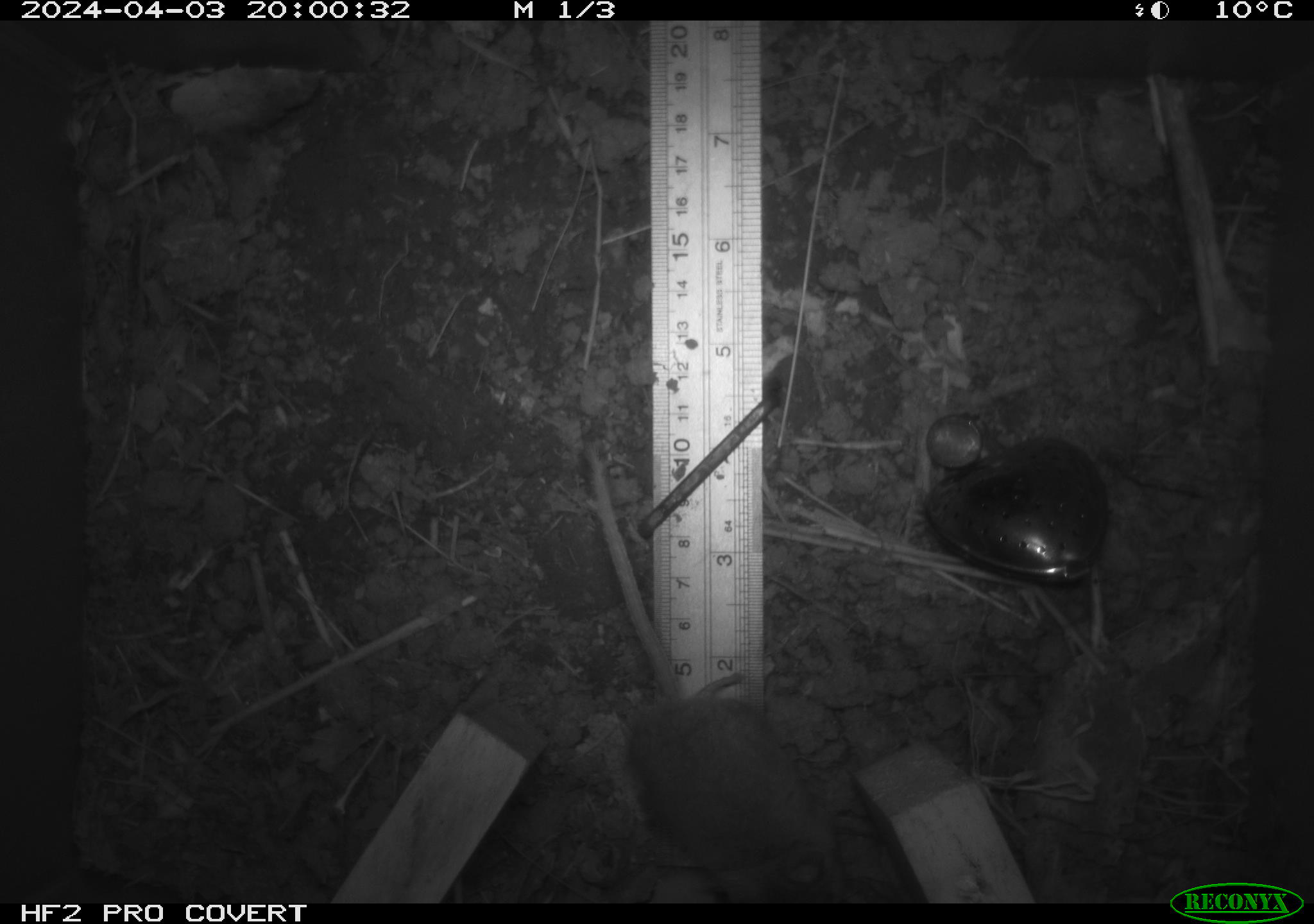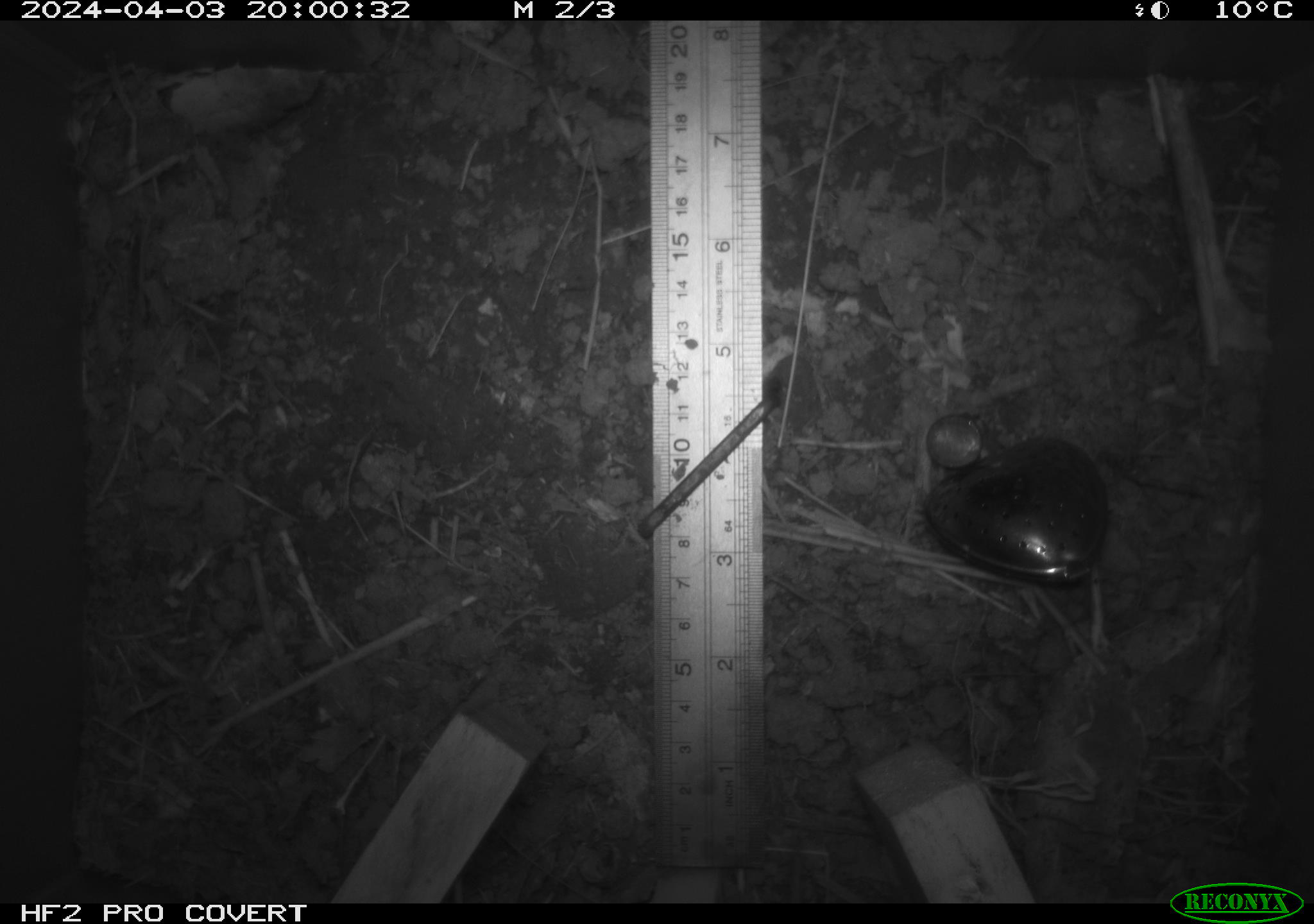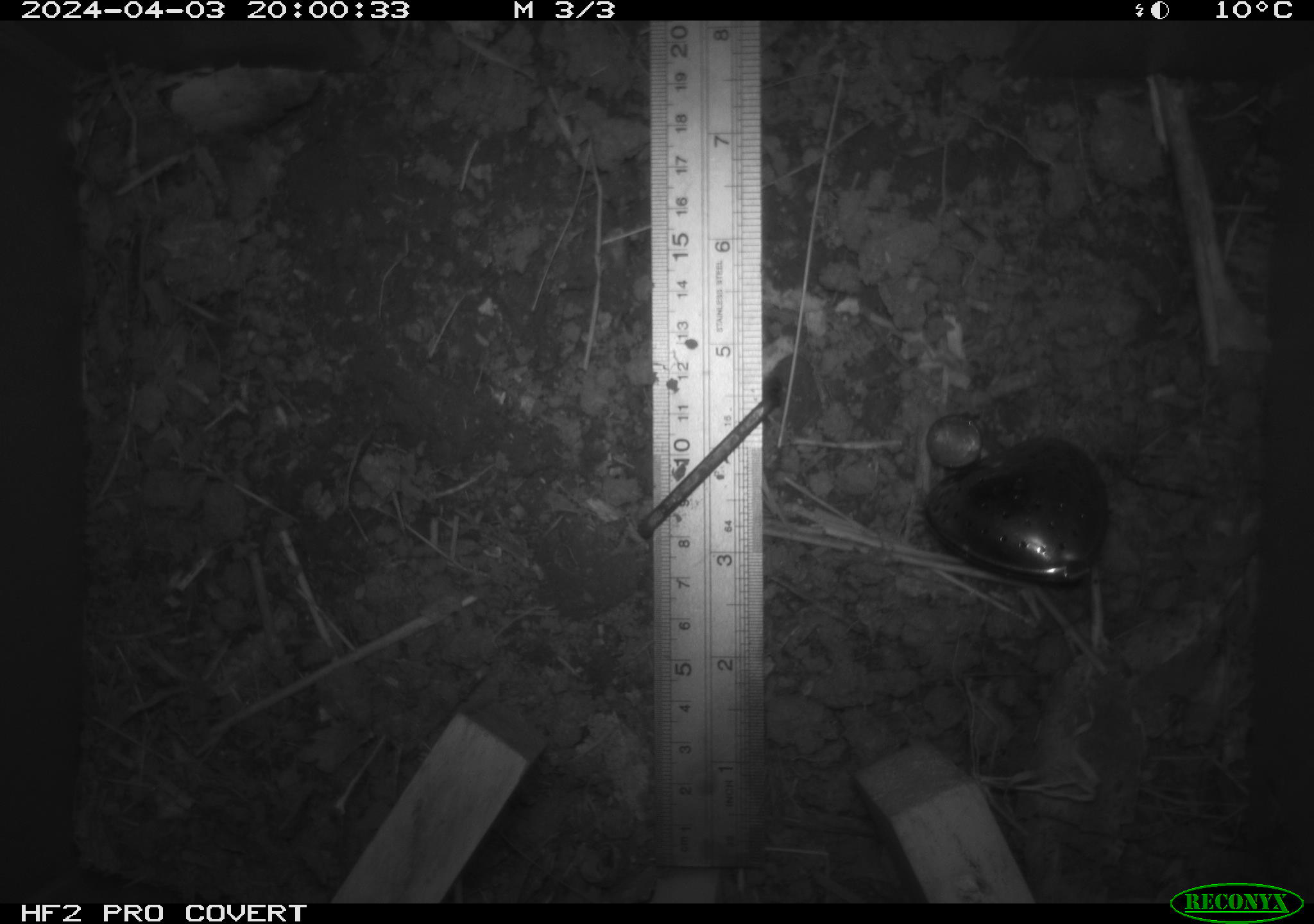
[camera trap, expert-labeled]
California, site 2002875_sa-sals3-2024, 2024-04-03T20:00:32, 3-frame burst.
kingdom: Animalia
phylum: Chordata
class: Mammalia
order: Rodentia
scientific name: Rodentia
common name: mouse species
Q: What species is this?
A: Mouse species (Rodentia).